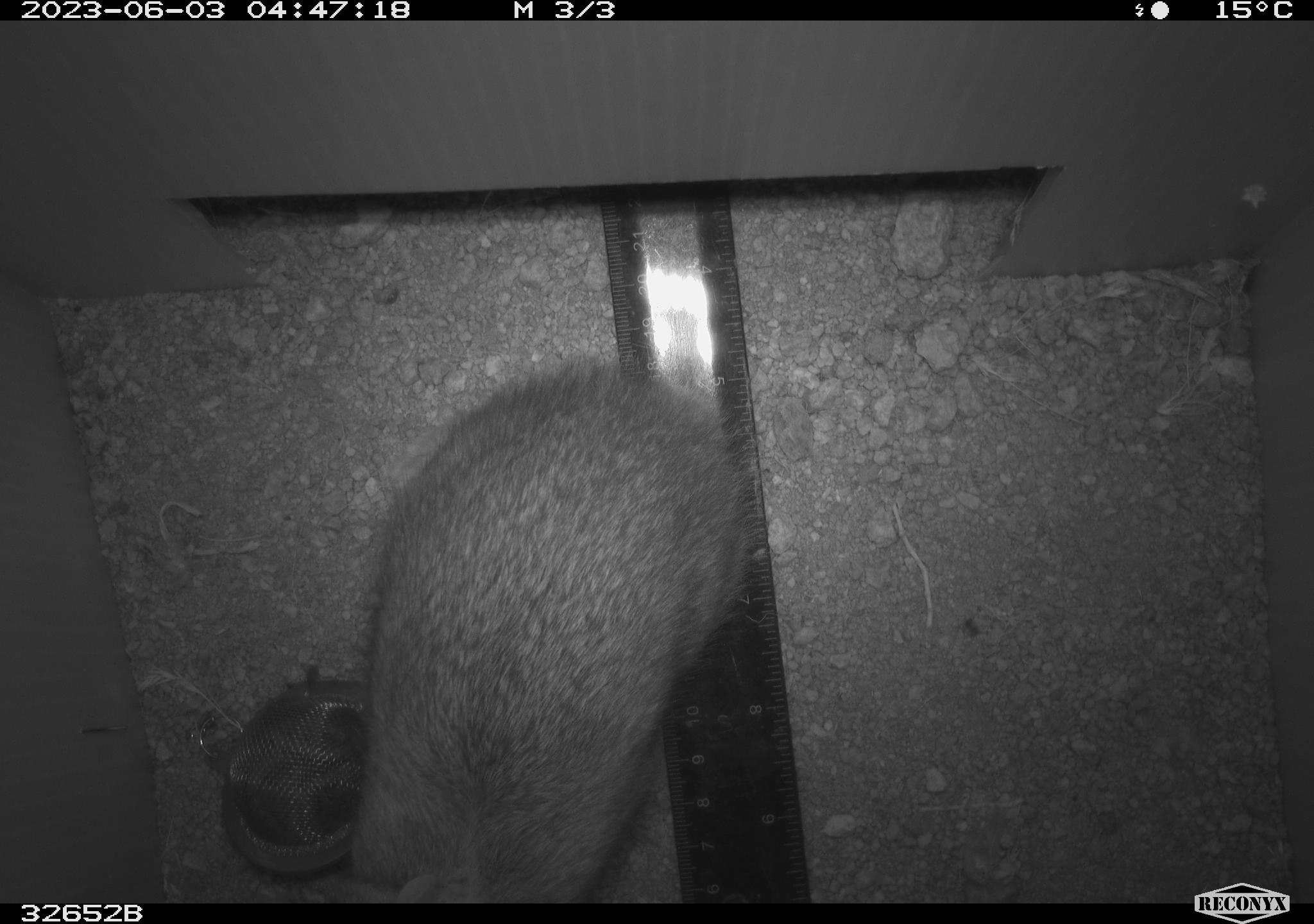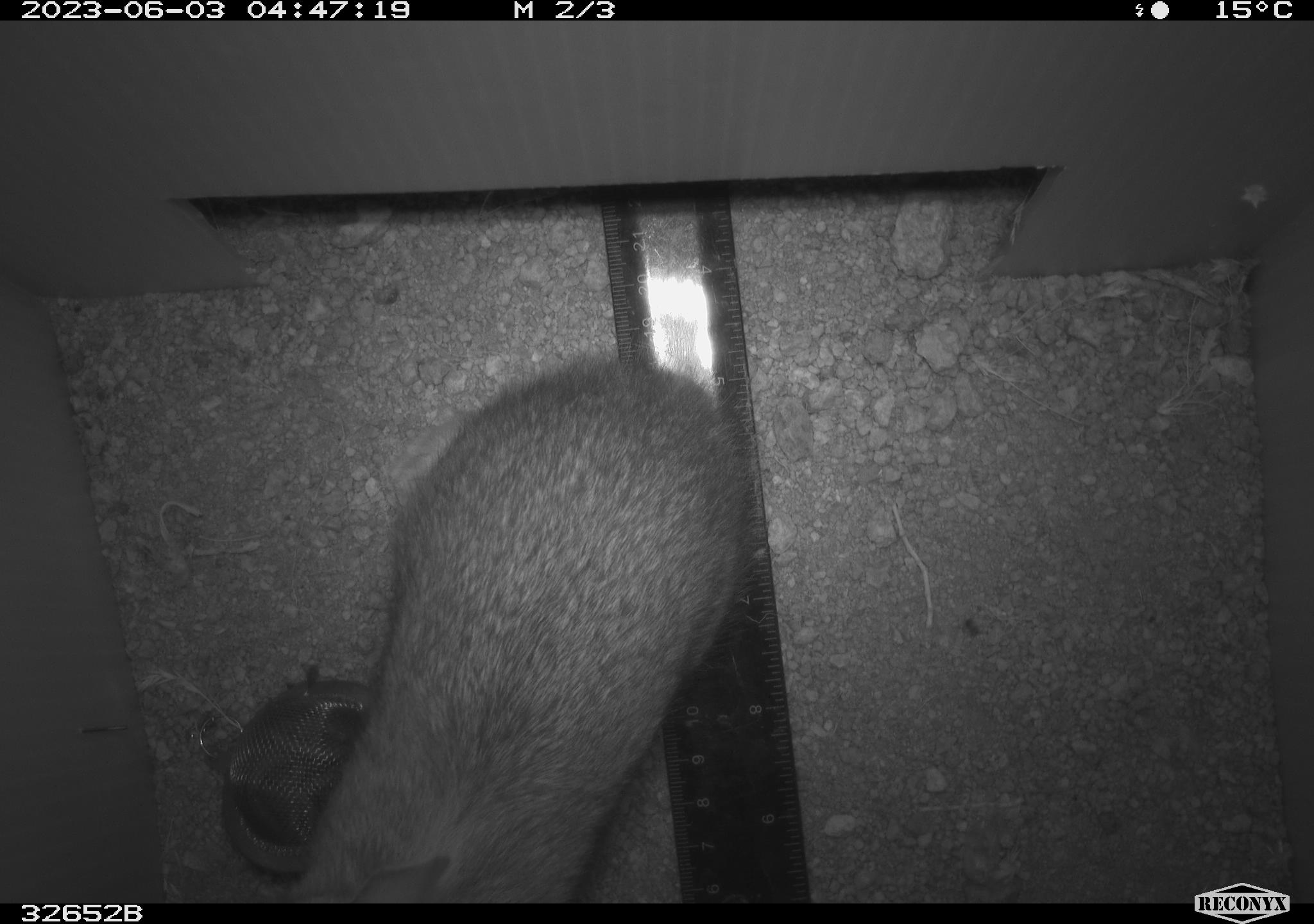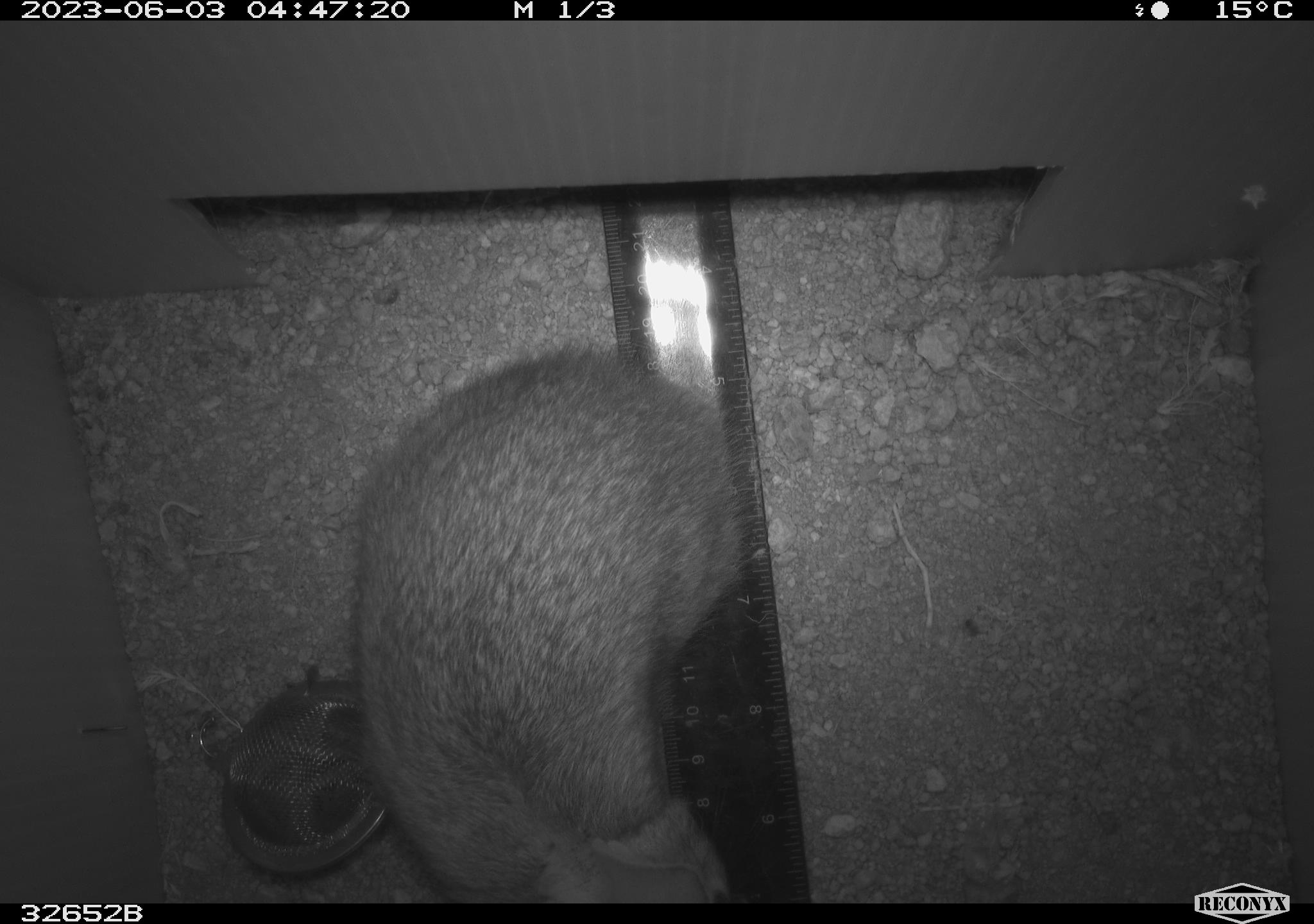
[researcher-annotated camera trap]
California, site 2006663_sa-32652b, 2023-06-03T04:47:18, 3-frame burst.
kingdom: Animalia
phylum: Chordata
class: Mammalia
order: Lagomorpha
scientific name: Lagomorpha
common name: hares, rabbits, and pikas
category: lagomorpha order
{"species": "lagomorpha order (hares, rabbits, and pikas) (Lagomorpha)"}